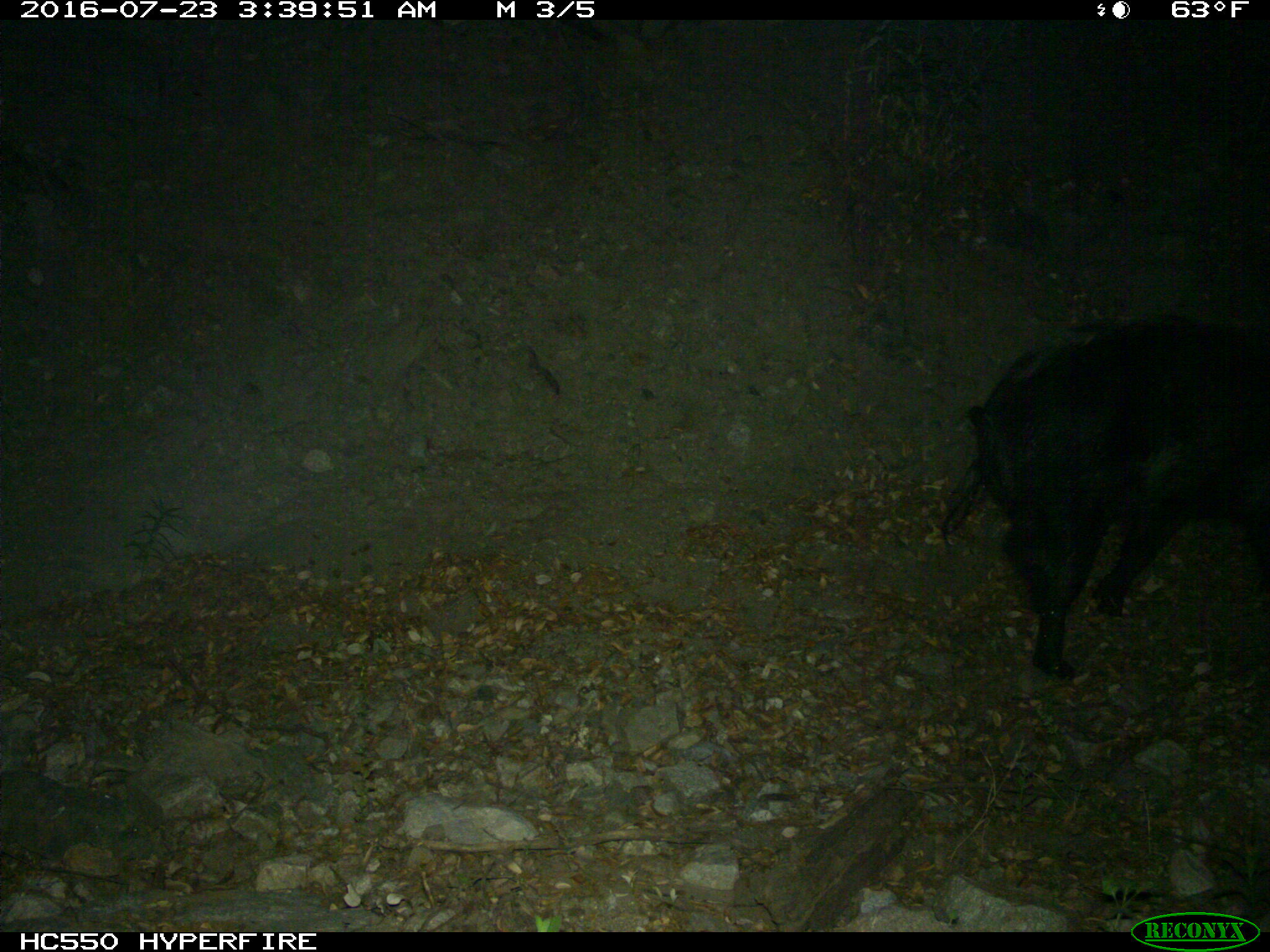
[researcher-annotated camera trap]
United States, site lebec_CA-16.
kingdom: Animalia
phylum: Chordata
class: Mammalia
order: Artiodactyla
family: Suidae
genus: Sus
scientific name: Sus scrofa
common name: wild boar